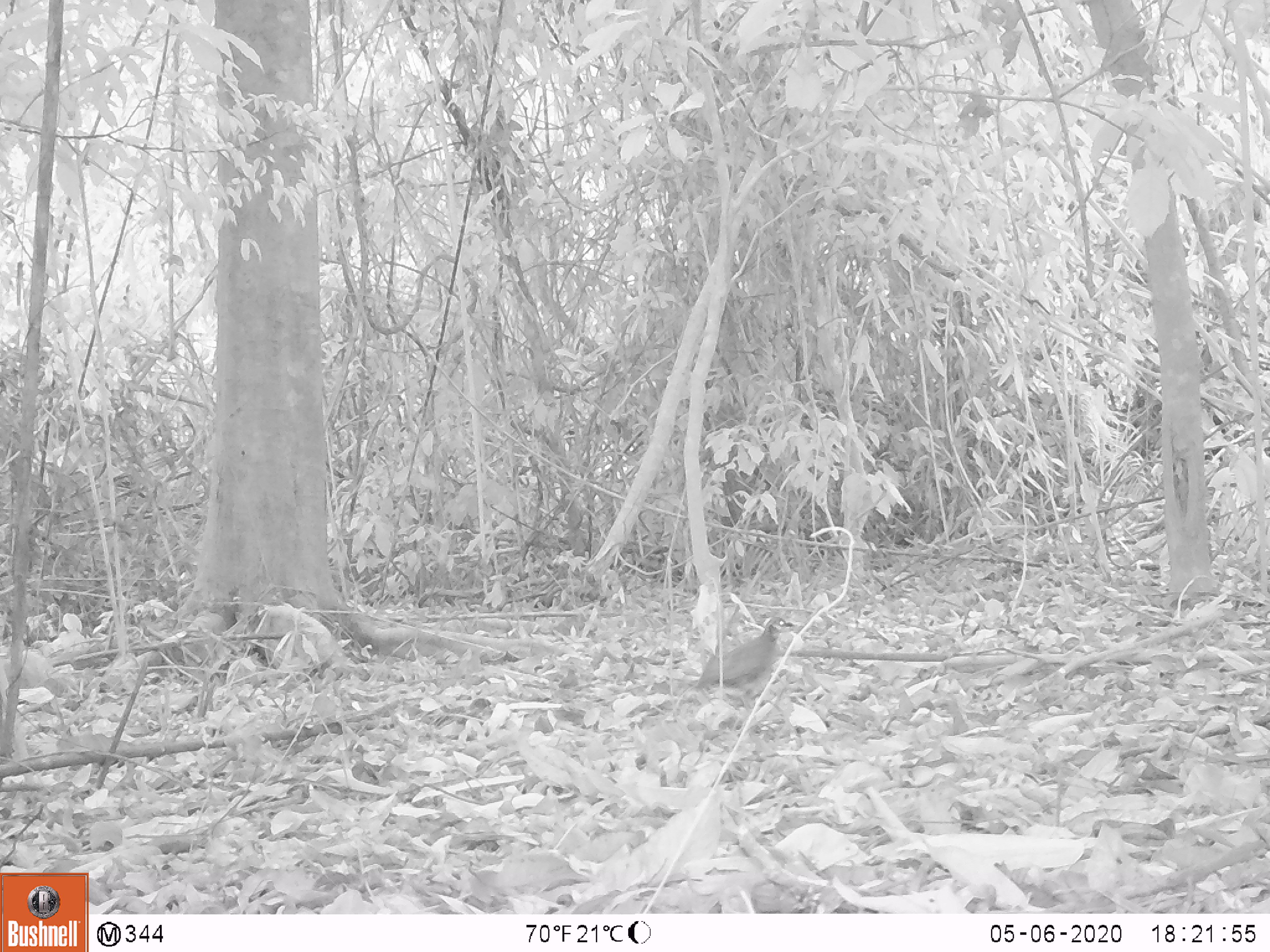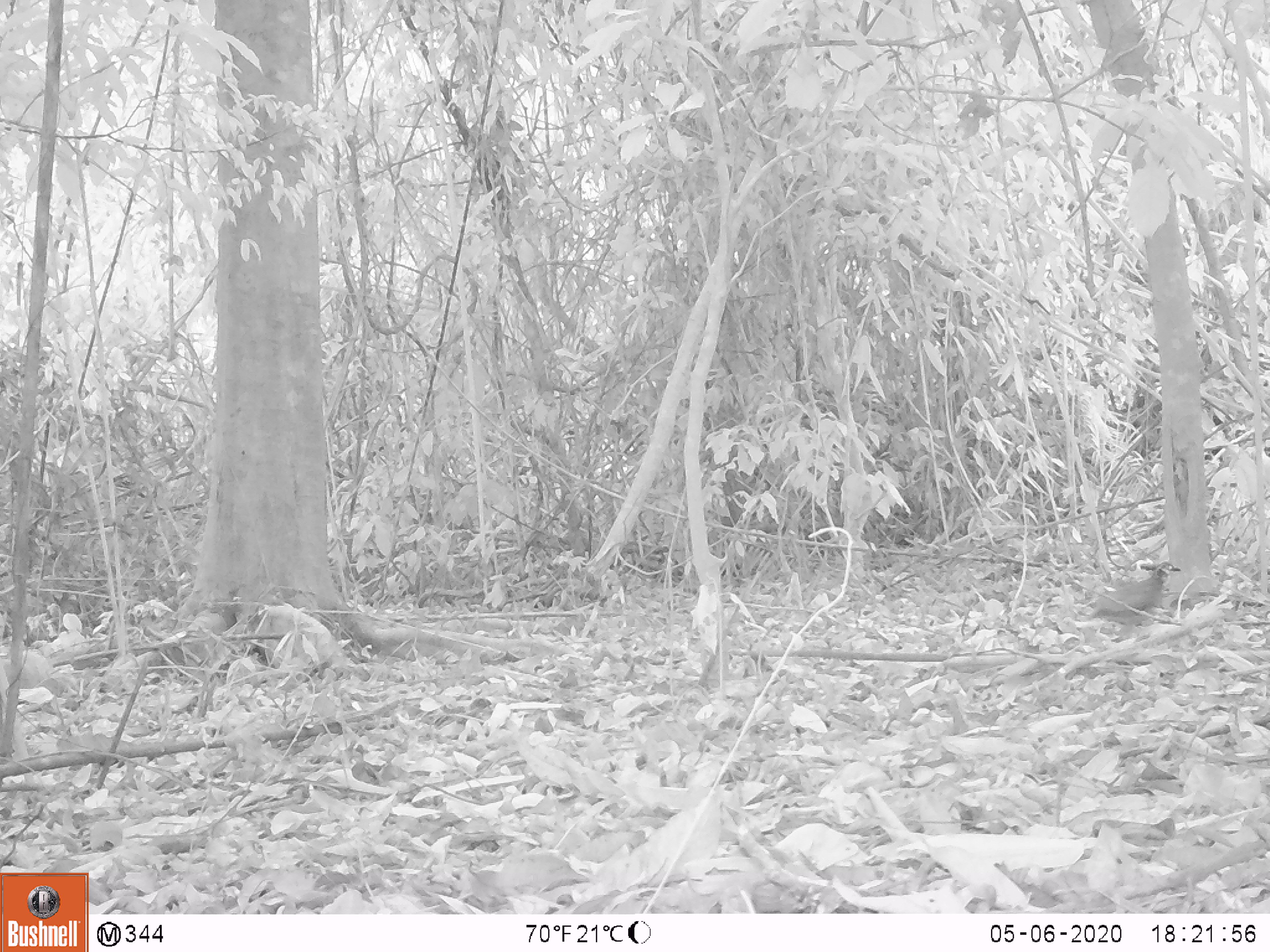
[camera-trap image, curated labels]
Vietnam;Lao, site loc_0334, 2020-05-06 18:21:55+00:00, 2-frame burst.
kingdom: Animalia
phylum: Chordata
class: Aves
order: Galliformes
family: Phasianidae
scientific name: Phasianidae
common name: partridge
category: unidentified partridge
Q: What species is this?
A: Unidentified partridge (partridge) (Phasianidae).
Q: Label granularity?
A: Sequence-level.